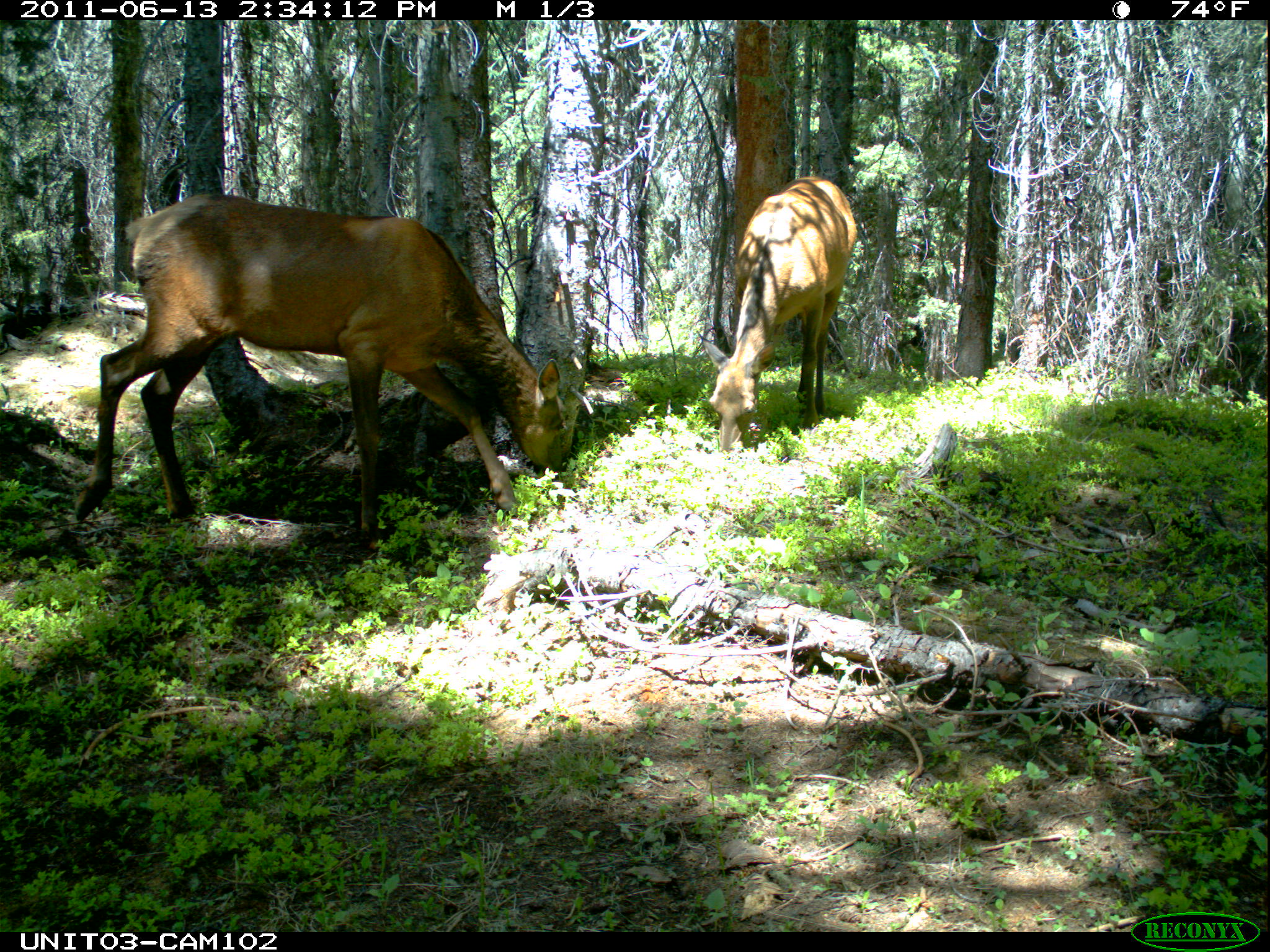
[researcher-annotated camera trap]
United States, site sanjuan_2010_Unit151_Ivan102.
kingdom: Animalia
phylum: Chordata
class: Mammalia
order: Artiodactyla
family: Cervidae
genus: Cervus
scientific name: Cervus elaphus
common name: red deer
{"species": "Cervus elaphus (red deer)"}